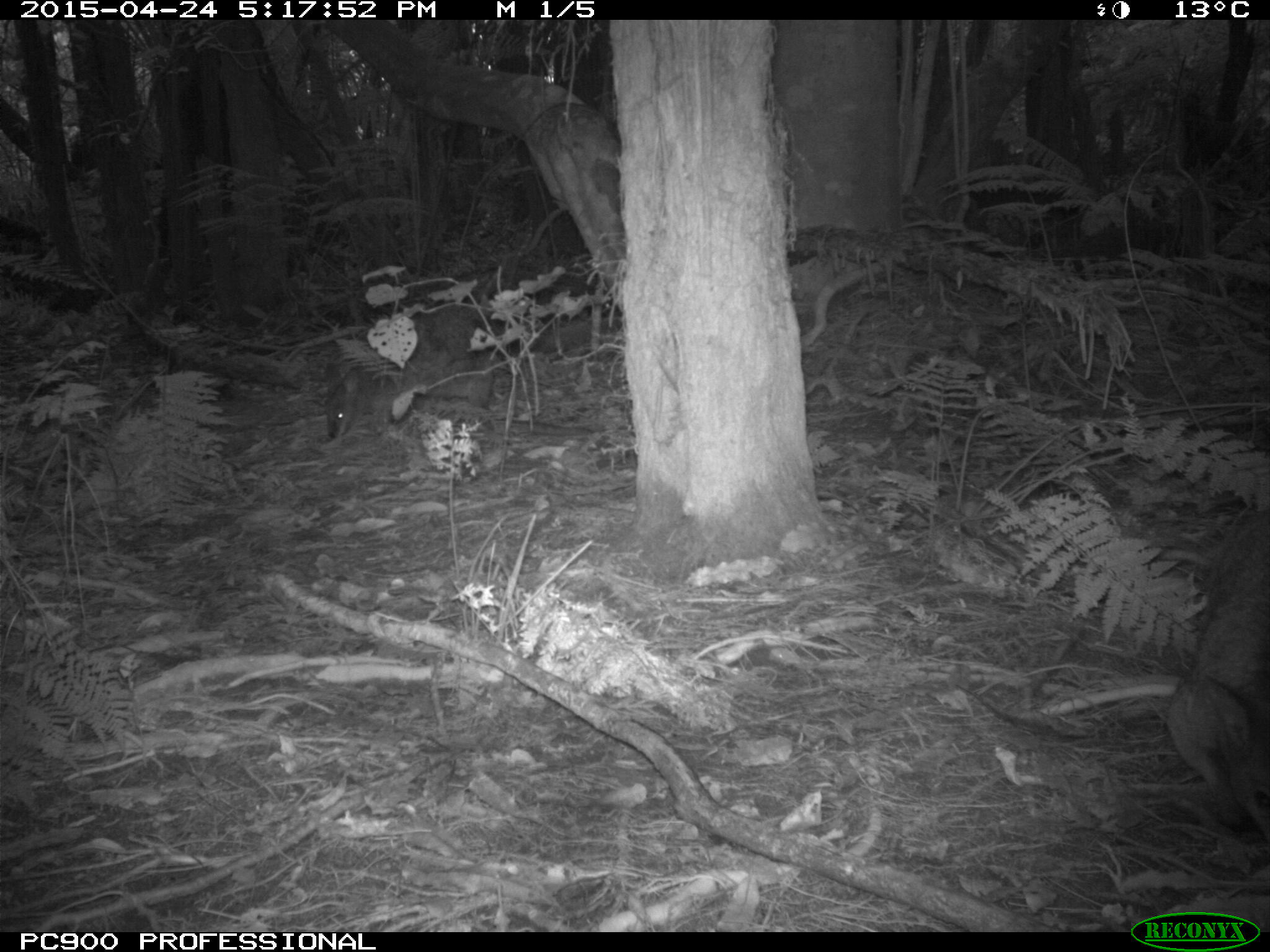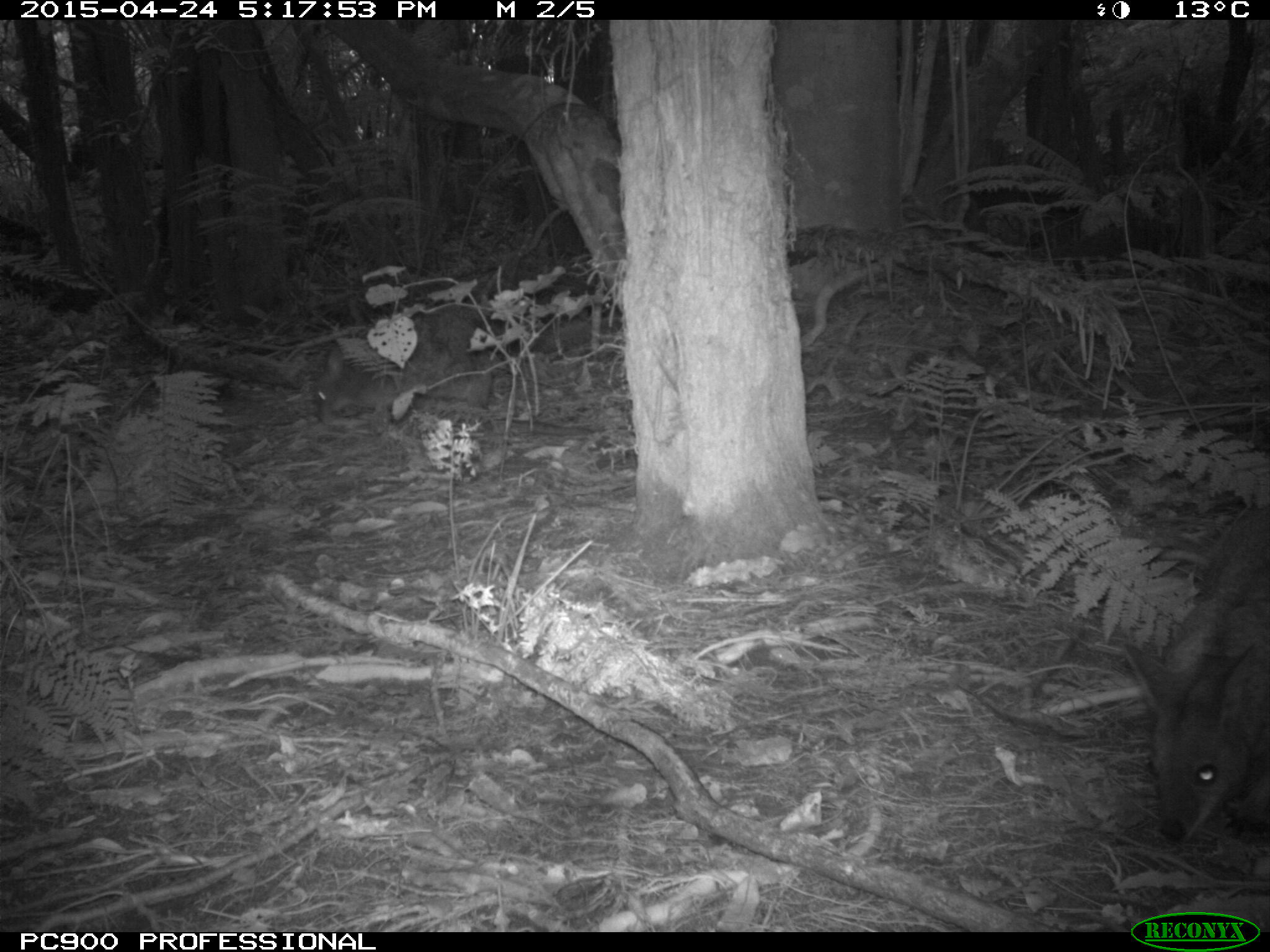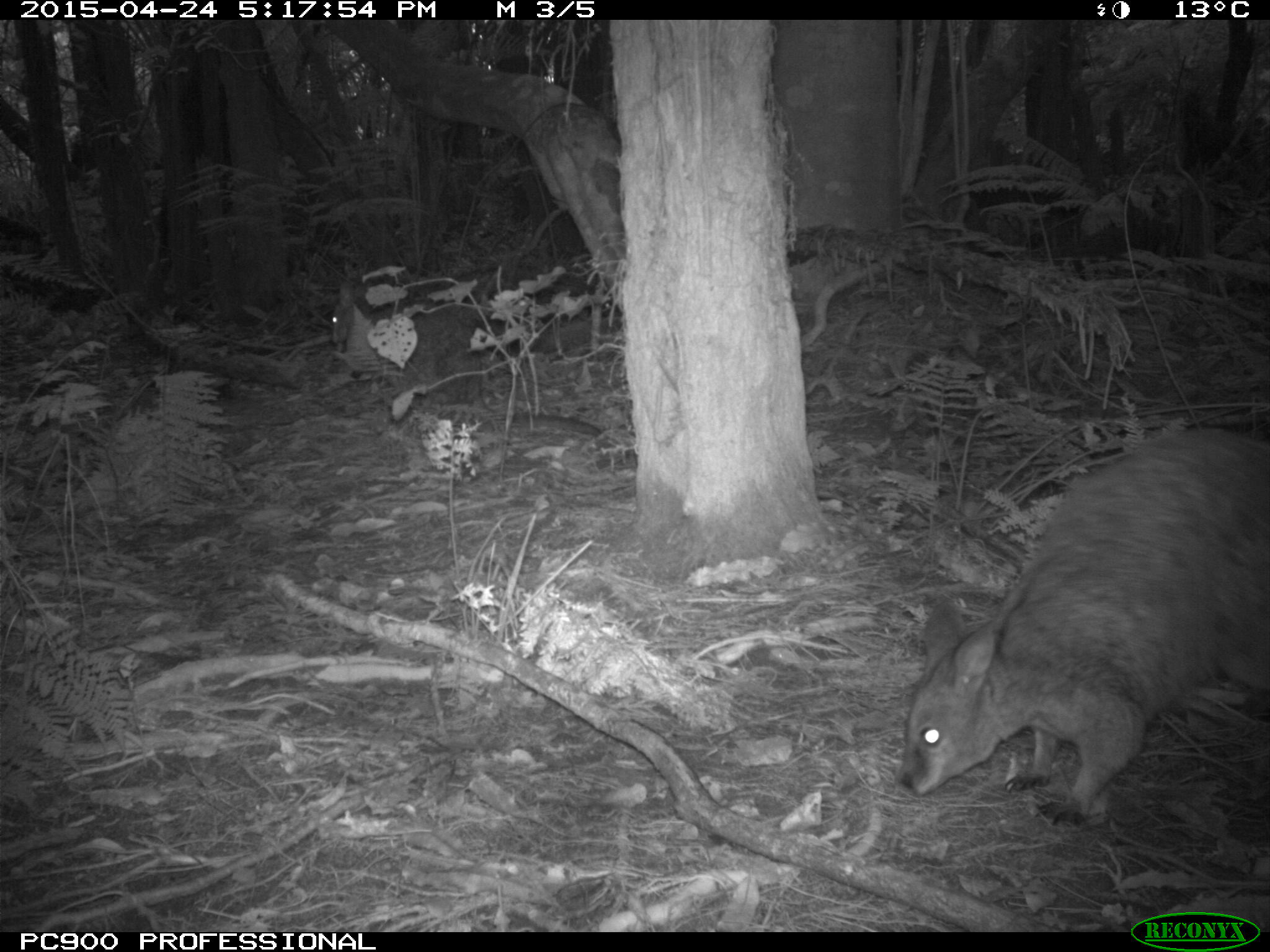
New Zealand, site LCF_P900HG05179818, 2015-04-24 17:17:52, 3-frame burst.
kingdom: Animalia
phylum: Chordata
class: Mammalia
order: Diprotodontia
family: Macropodidae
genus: Notamacropus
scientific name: Notamacropus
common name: wallaby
Wallaby (Notamacropus).